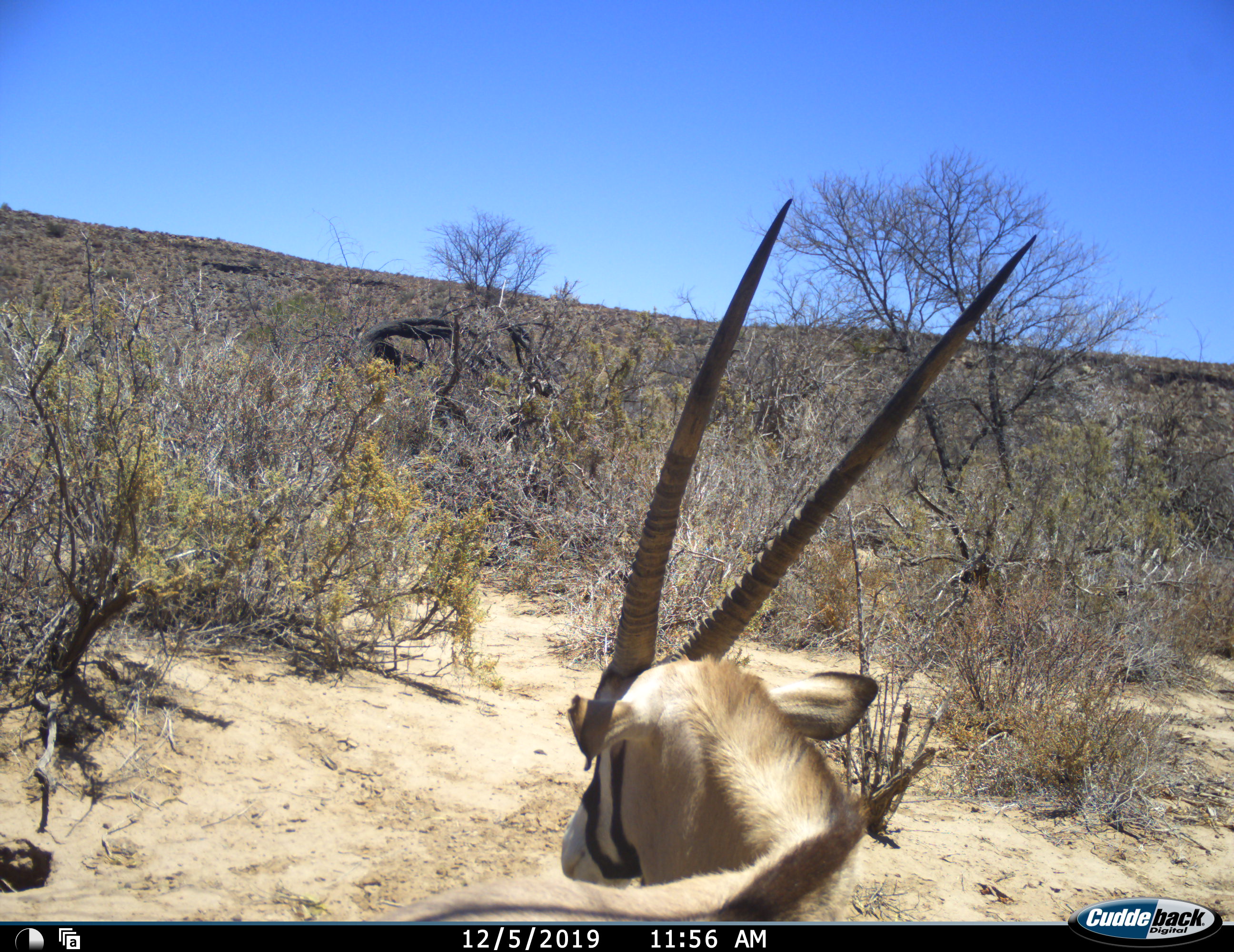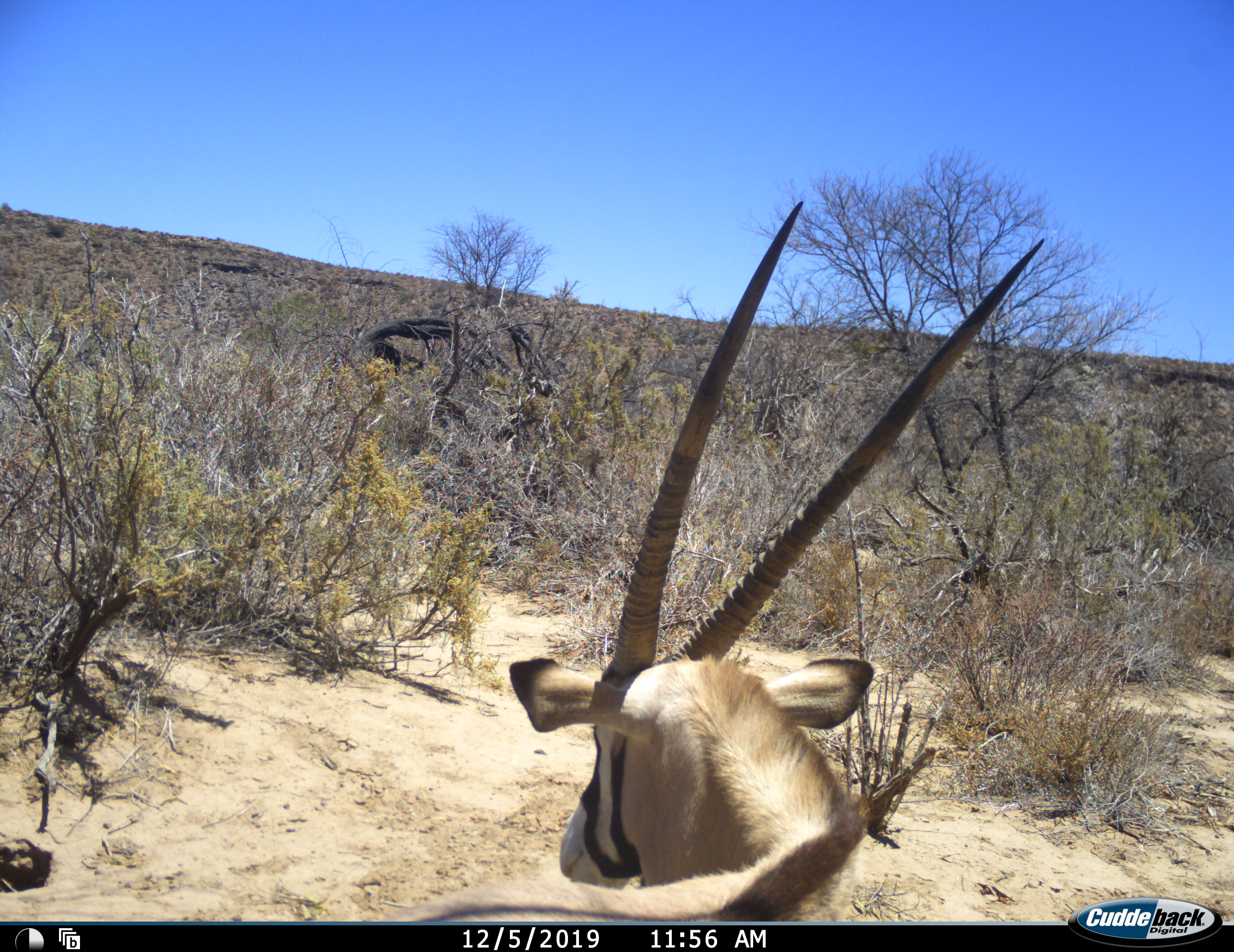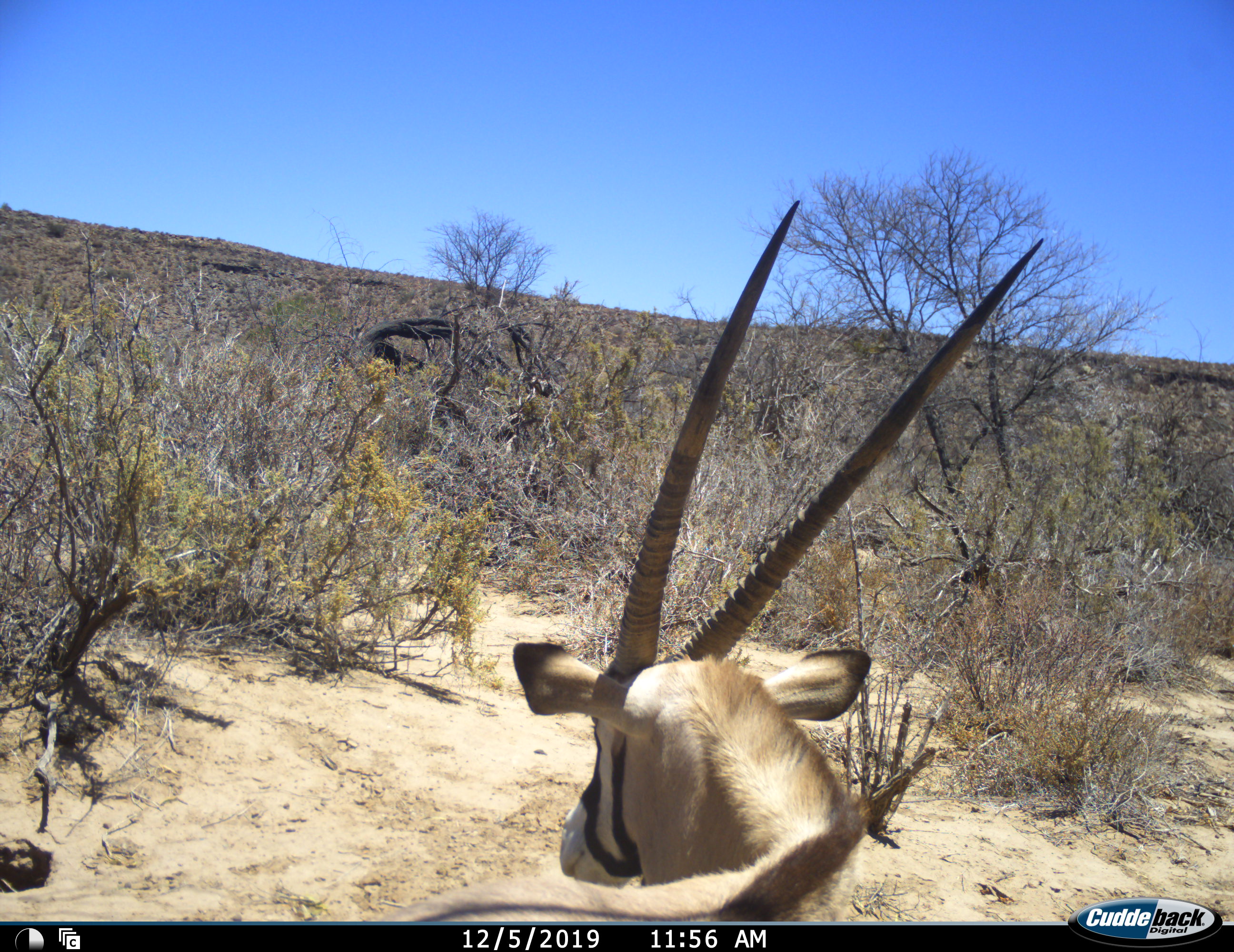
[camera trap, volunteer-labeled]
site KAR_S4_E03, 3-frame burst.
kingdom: Animalia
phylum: Chordata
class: Mammalia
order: Artiodactyla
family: Bovidae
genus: Oryx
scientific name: Oryx gazella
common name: gemsbok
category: oryx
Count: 1.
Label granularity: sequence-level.